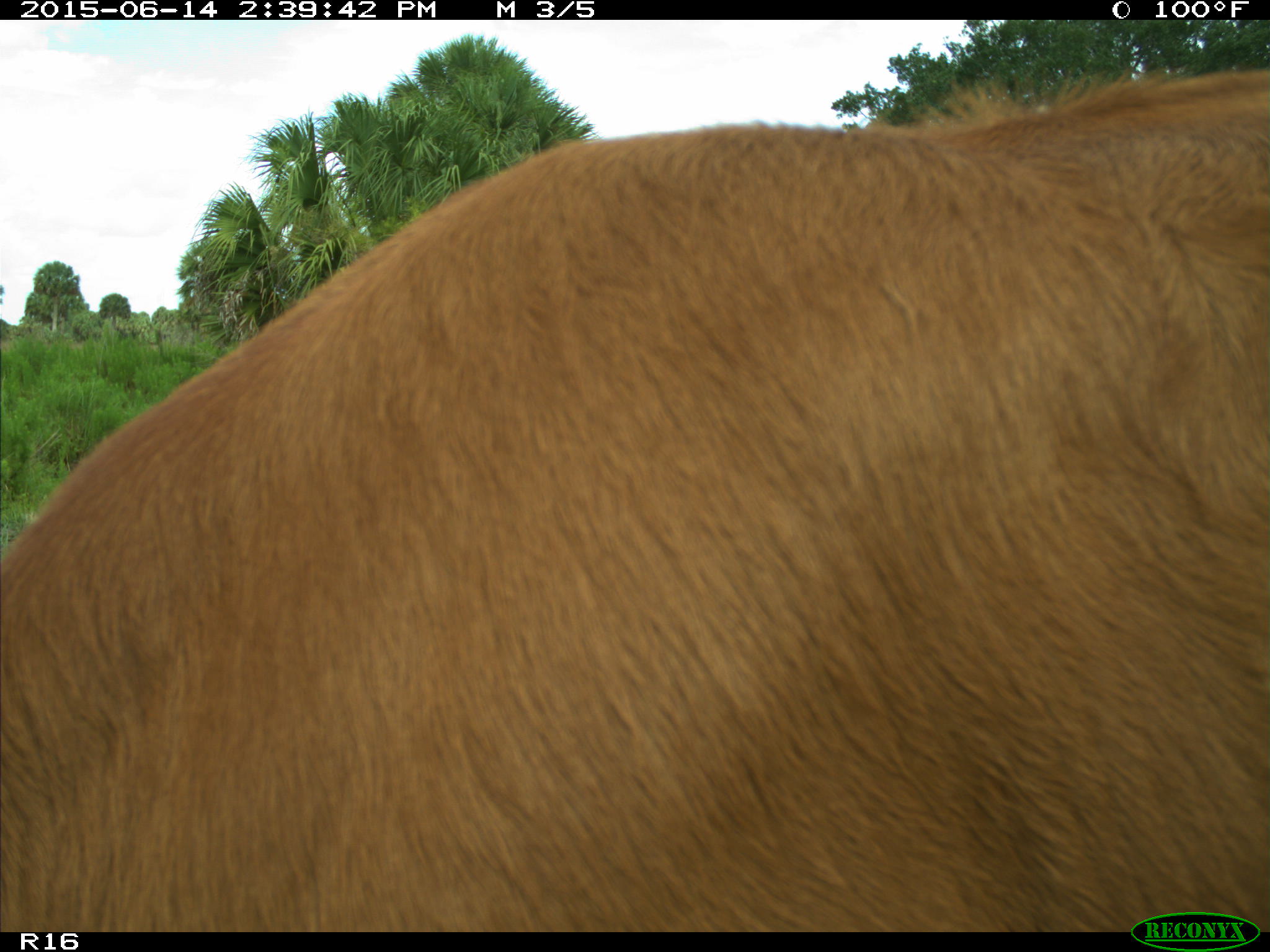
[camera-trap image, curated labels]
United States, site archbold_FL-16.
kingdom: Animalia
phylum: Chordata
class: Mammalia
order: Artiodactyla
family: Bovidae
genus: Bos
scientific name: Bos taurus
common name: domestic cow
Bos taurus (domestic cow).